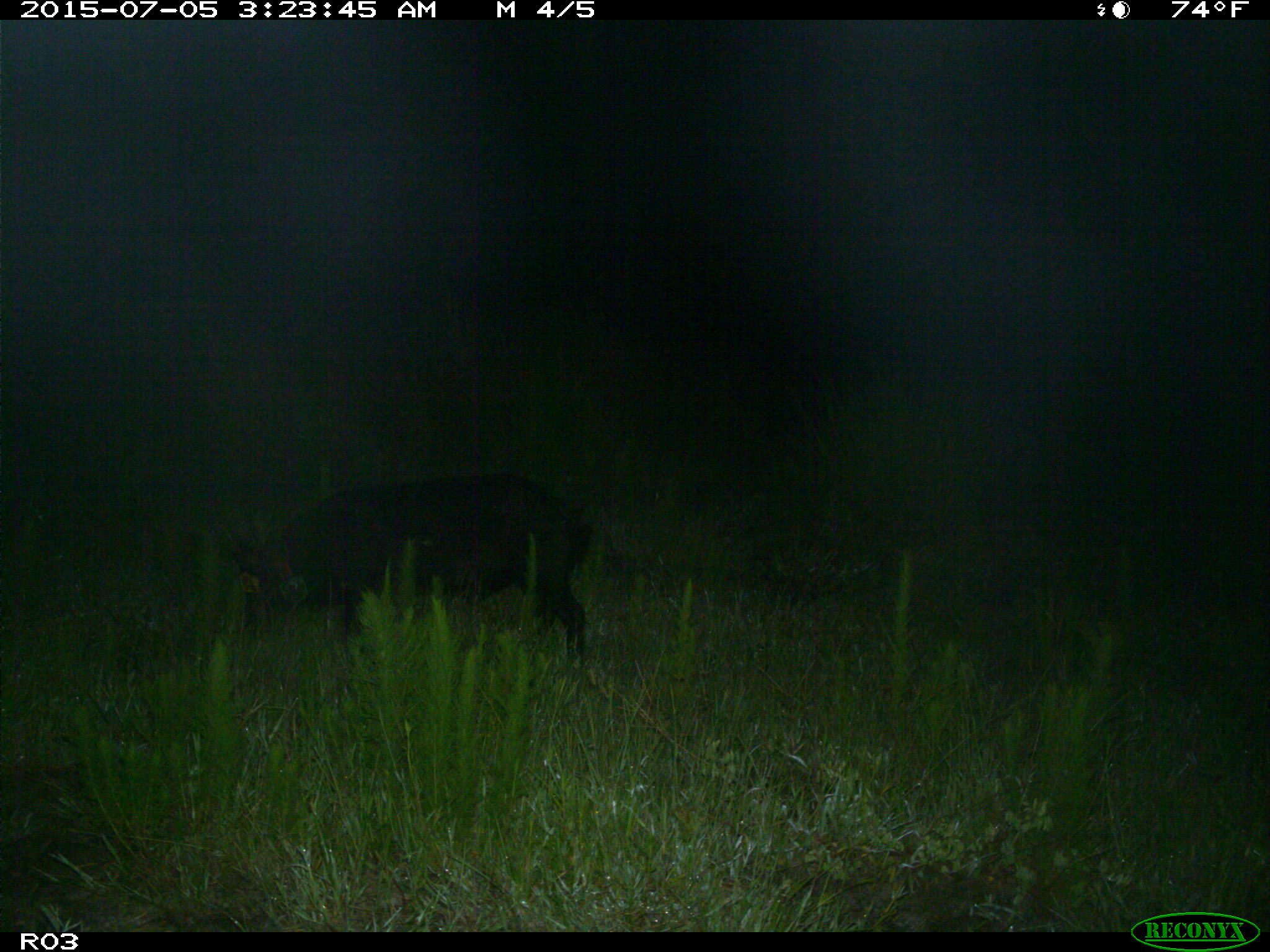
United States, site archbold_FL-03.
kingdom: Animalia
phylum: Chordata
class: Mammalia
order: Artiodactyla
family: Suidae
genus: Sus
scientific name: Sus scrofa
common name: wild boar